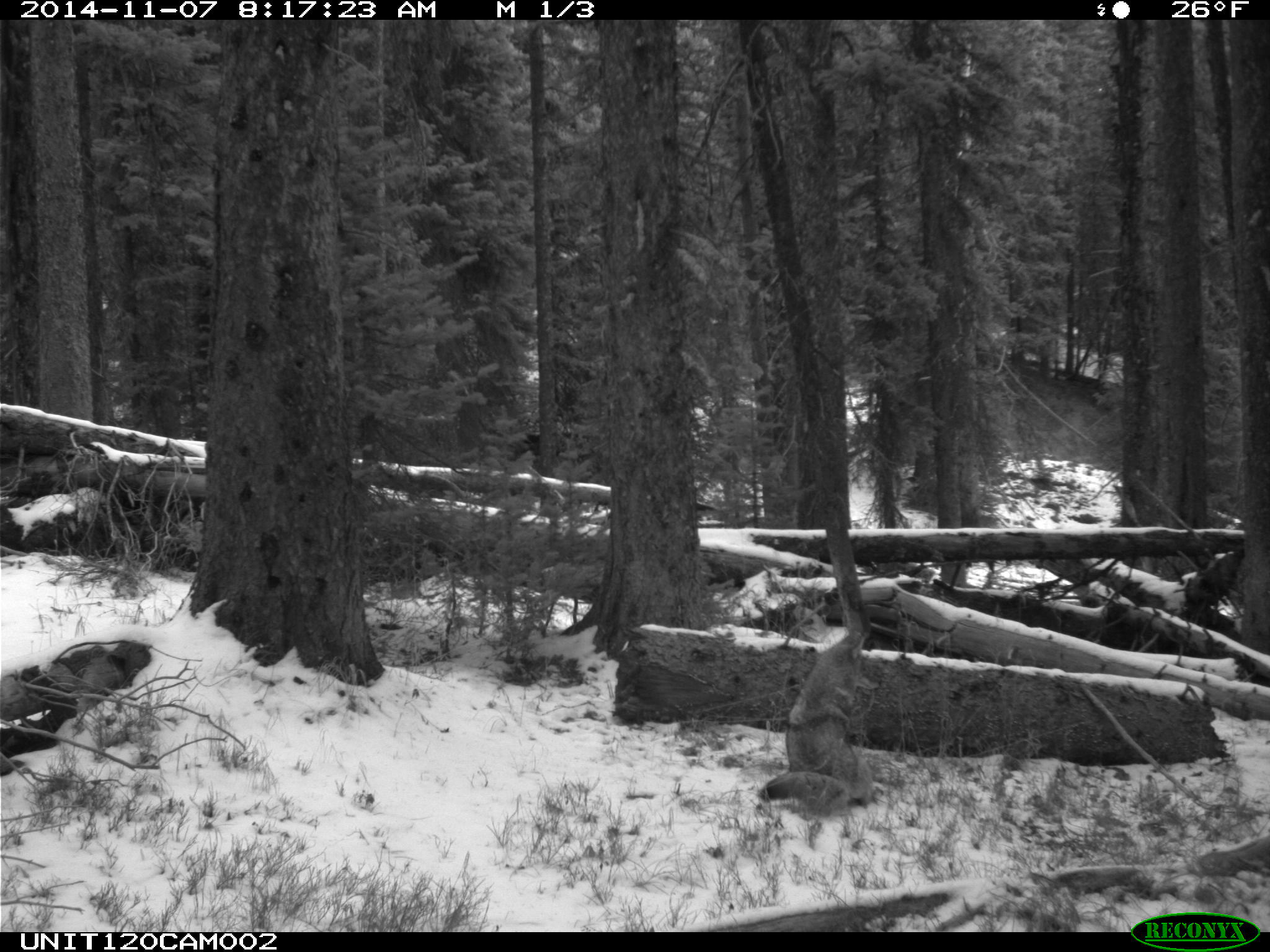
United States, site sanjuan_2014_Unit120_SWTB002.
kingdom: Animalia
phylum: Chordata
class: Mammalia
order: Carnivora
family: Canidae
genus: Canis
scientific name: Canis latrans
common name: coyote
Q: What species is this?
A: Canis latrans (coyote).